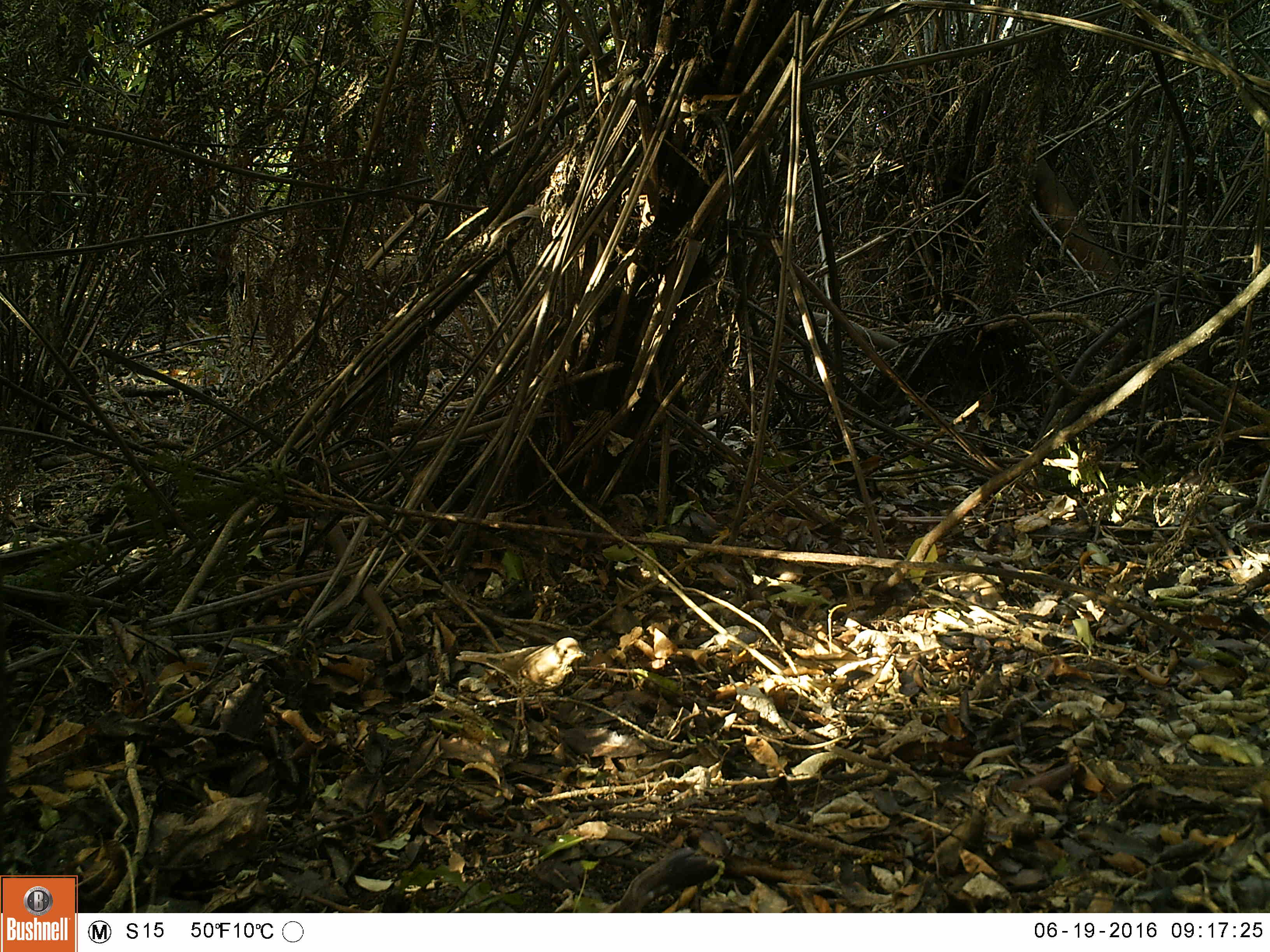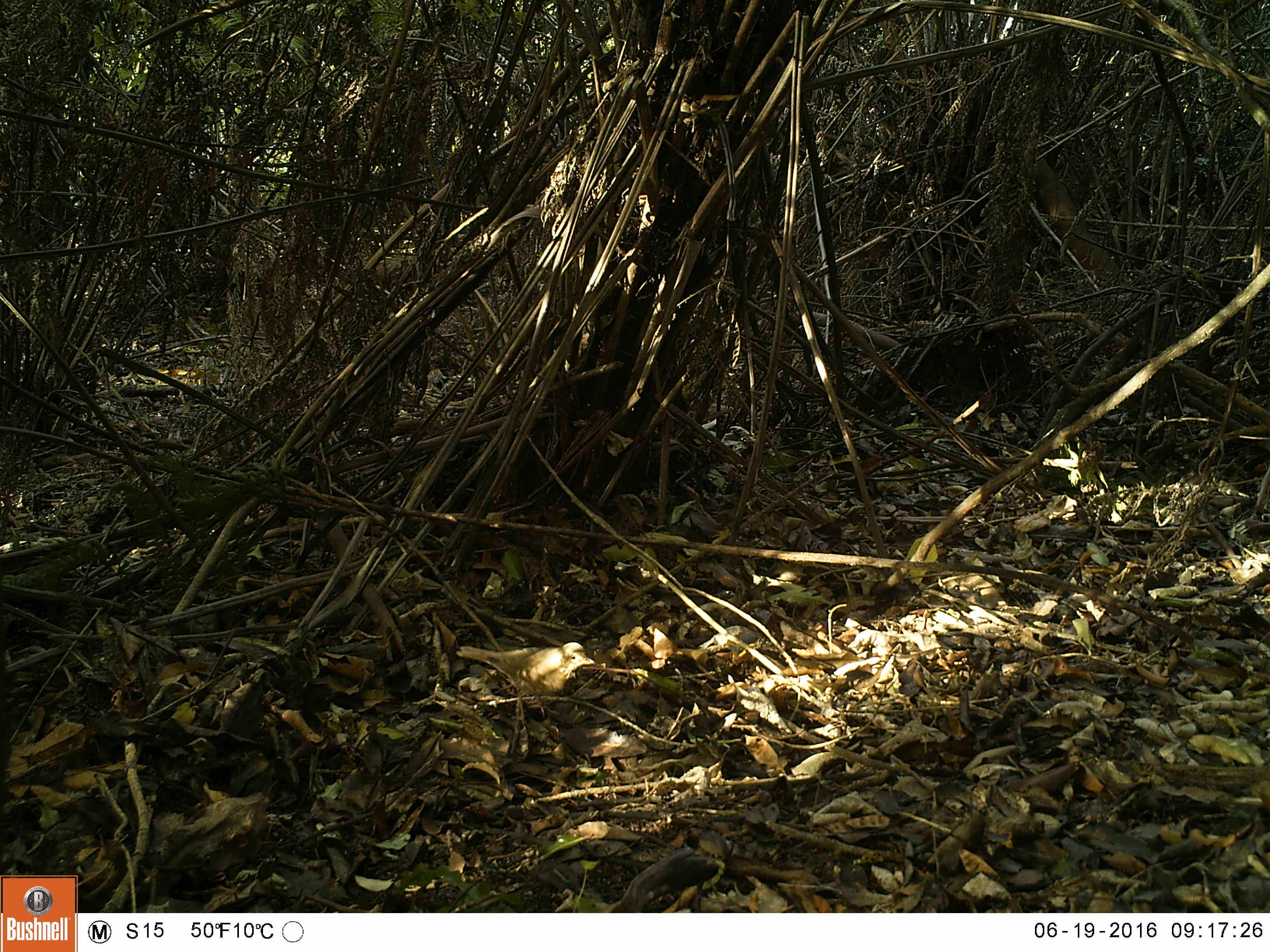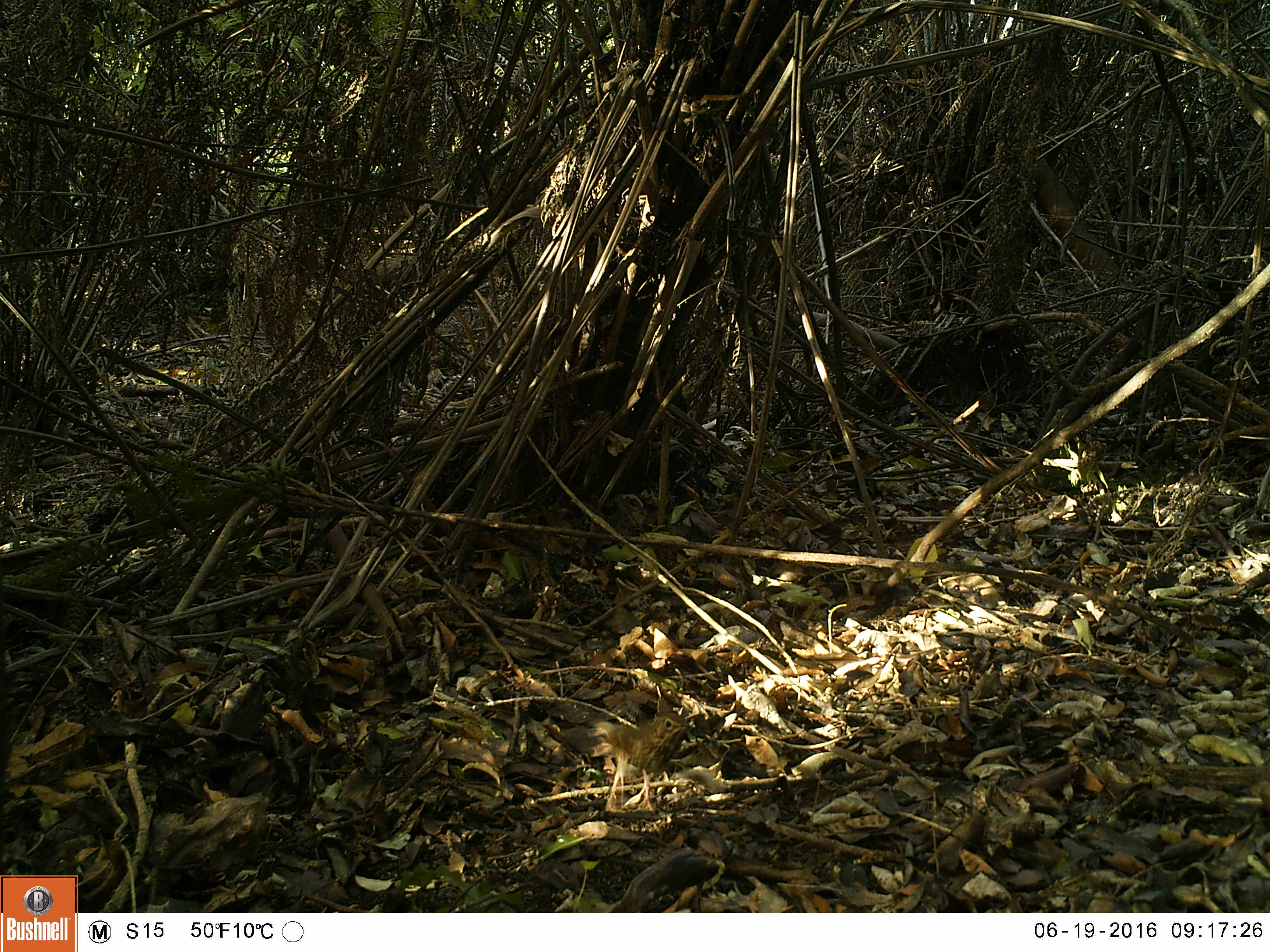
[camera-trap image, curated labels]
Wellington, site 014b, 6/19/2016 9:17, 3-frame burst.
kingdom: Animalia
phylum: Chordata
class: Aves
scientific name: Aves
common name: bird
Bird (Aves).